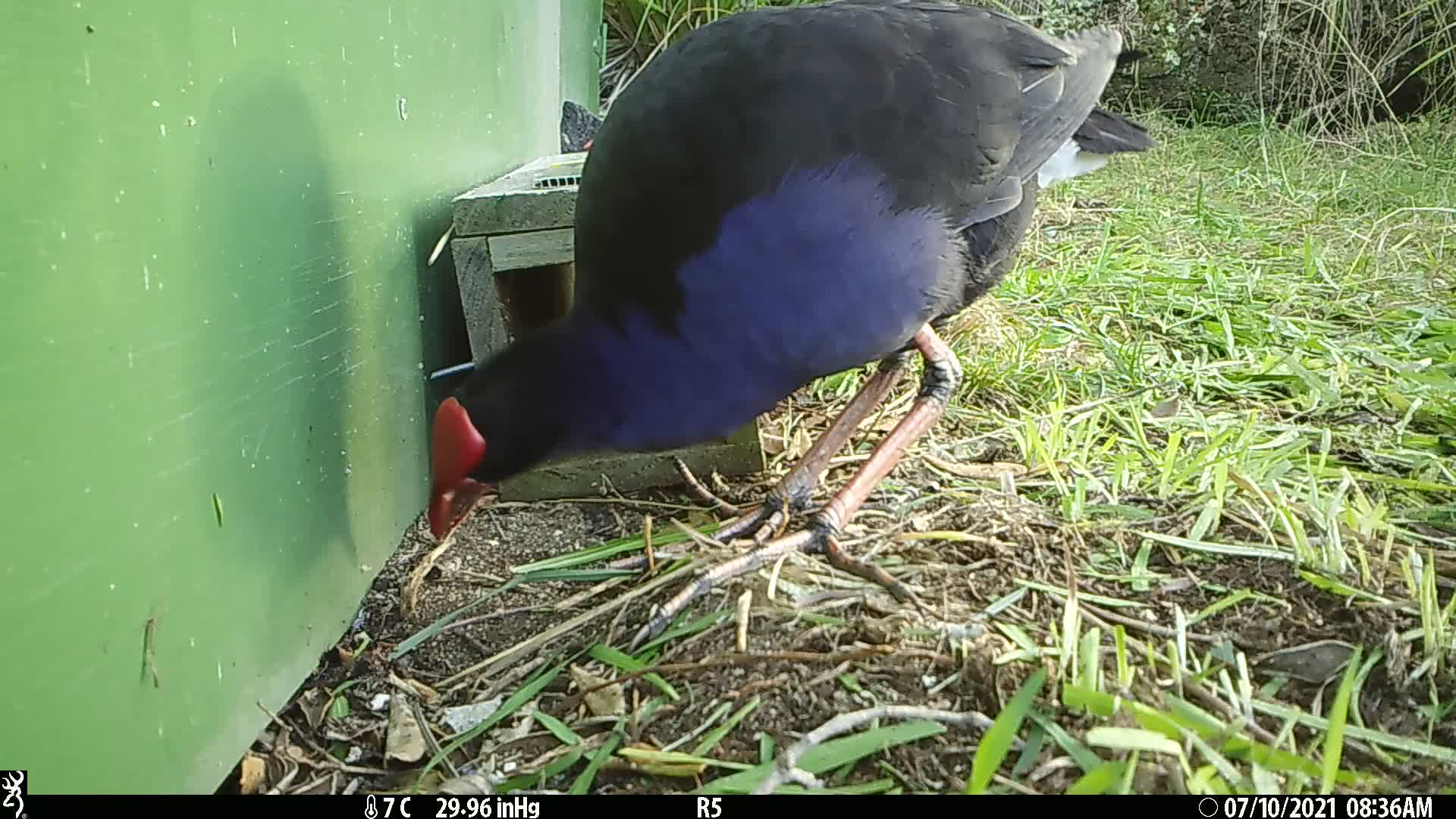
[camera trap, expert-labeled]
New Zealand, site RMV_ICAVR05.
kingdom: Animalia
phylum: Chordata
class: Aves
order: Gruiformes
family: Rallidae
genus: Porphyrio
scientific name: Porphyrio melanotus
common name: australasian swamphen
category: pukeko